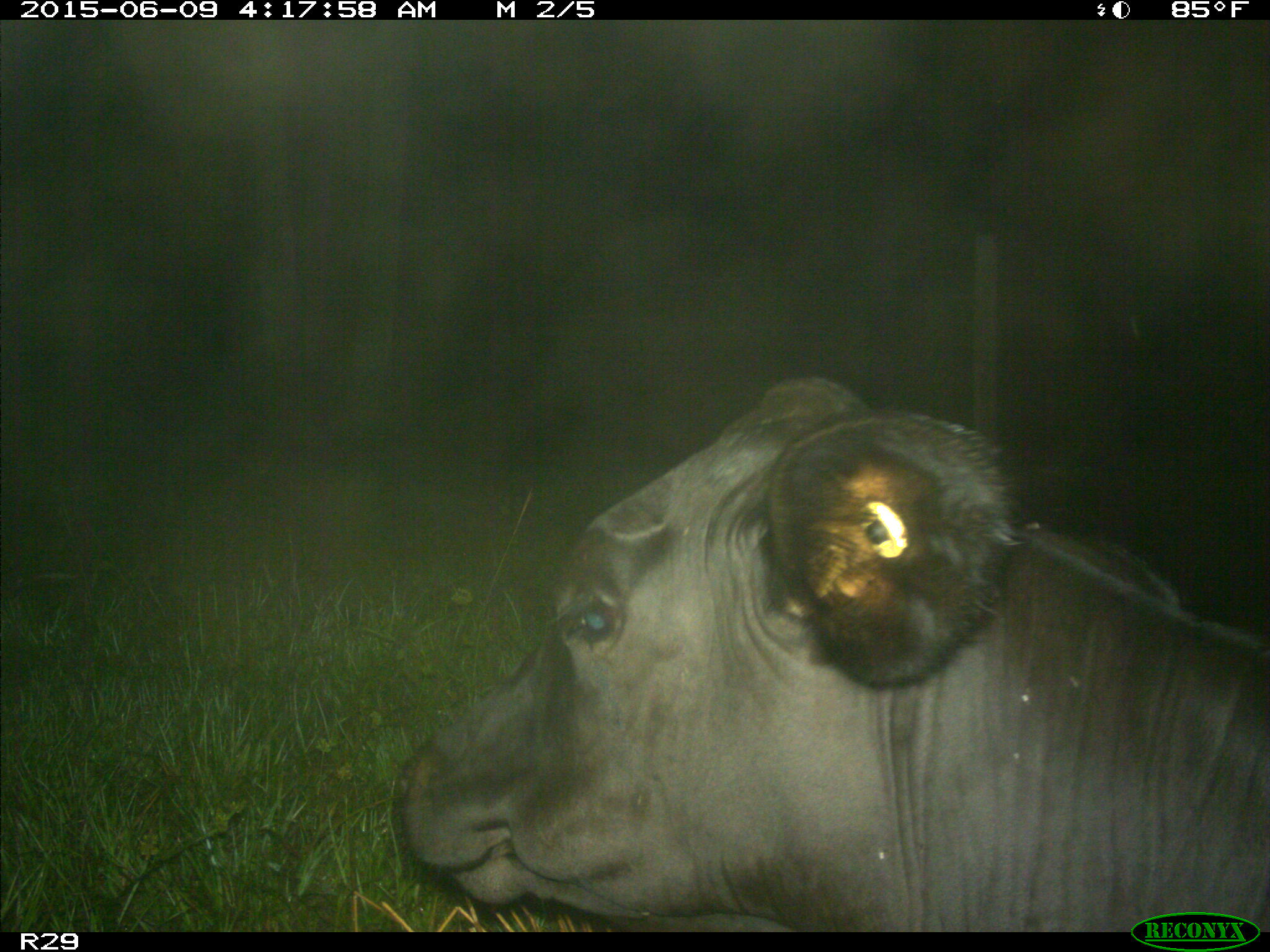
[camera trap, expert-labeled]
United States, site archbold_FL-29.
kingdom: Animalia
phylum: Chordata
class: Mammalia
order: Artiodactyla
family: Bovidae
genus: Bos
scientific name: Bos taurus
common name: domestic cow